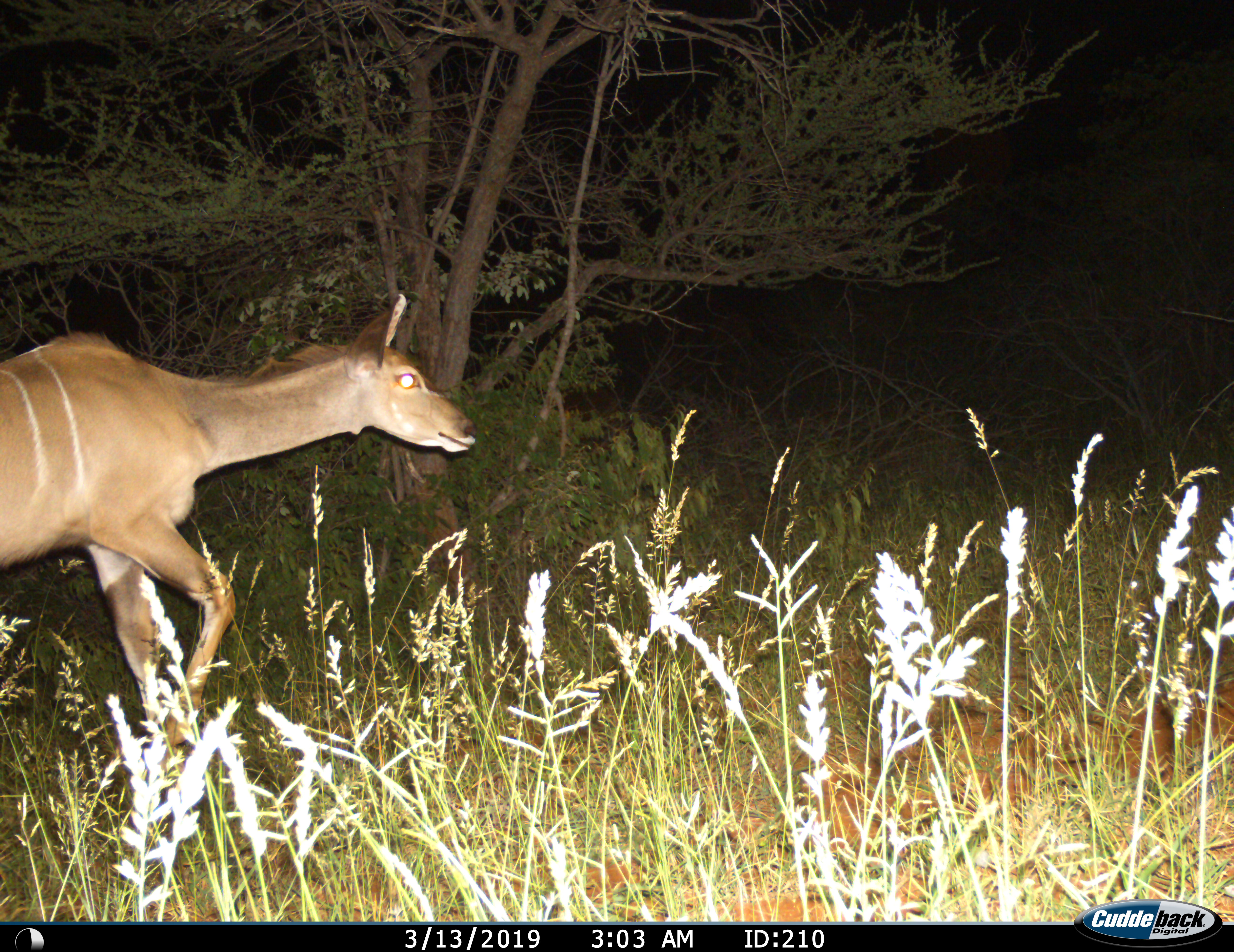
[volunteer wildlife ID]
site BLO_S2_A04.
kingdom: Animalia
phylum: Chordata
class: Mammalia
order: Artiodactyla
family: Bovidae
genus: Tragelaphus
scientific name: Tragelaphus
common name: kudu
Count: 1.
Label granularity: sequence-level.